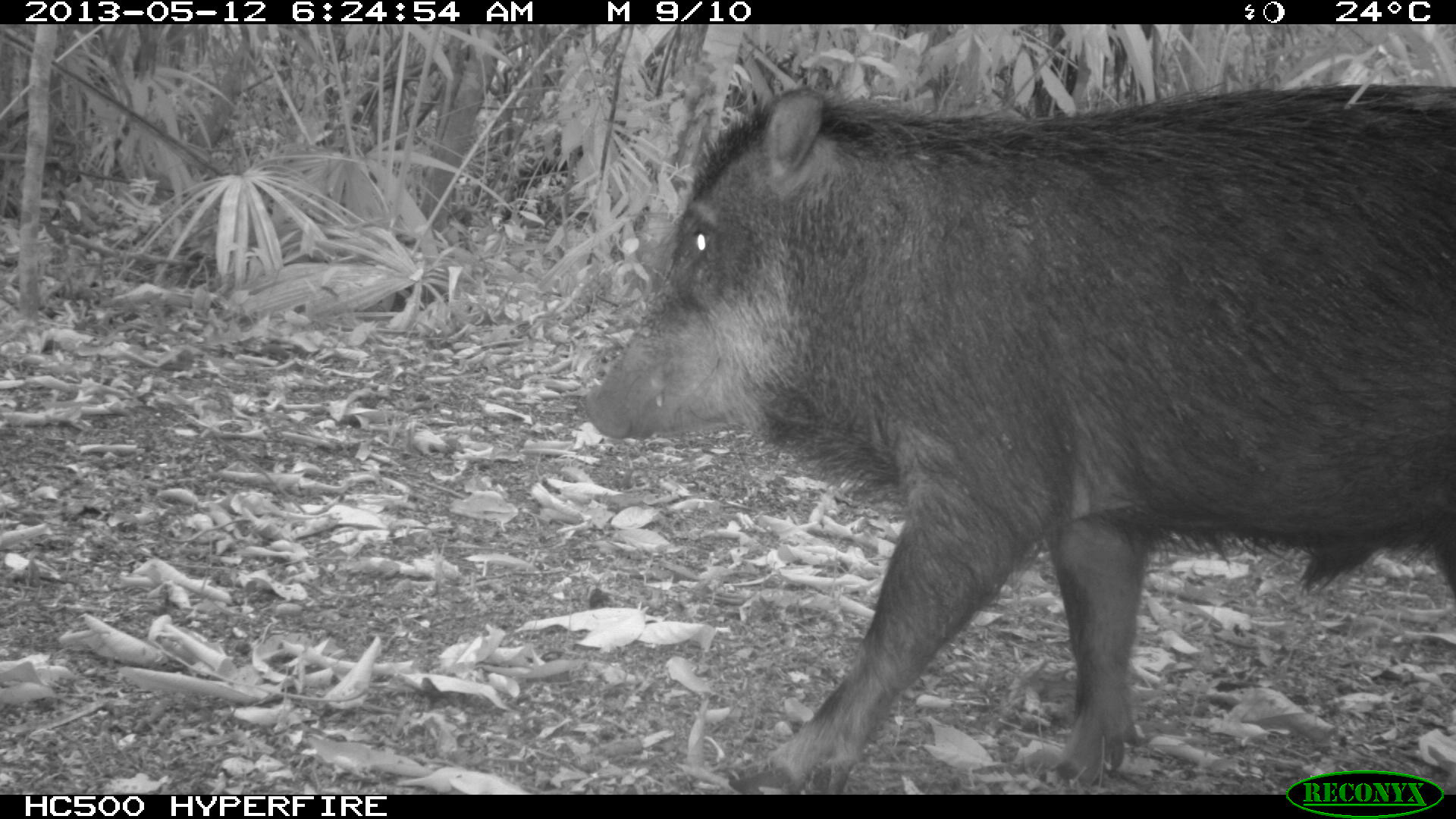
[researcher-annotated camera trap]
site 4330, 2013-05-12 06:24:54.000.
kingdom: Animalia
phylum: Chordata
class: Mammalia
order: Artiodactyla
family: Tayassuidae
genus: Tayassu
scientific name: Tayassu pecari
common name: white-lipped peccary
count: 5